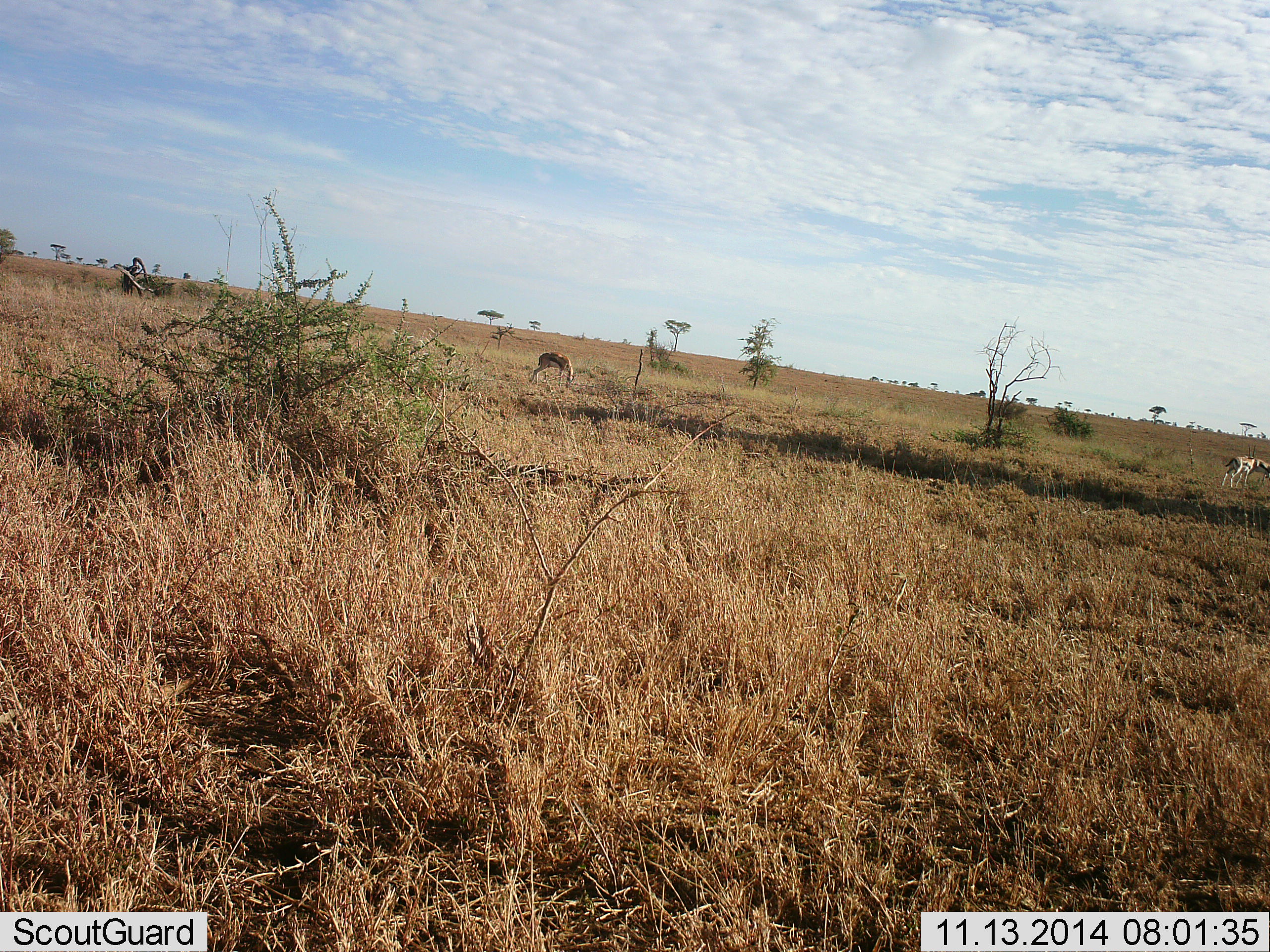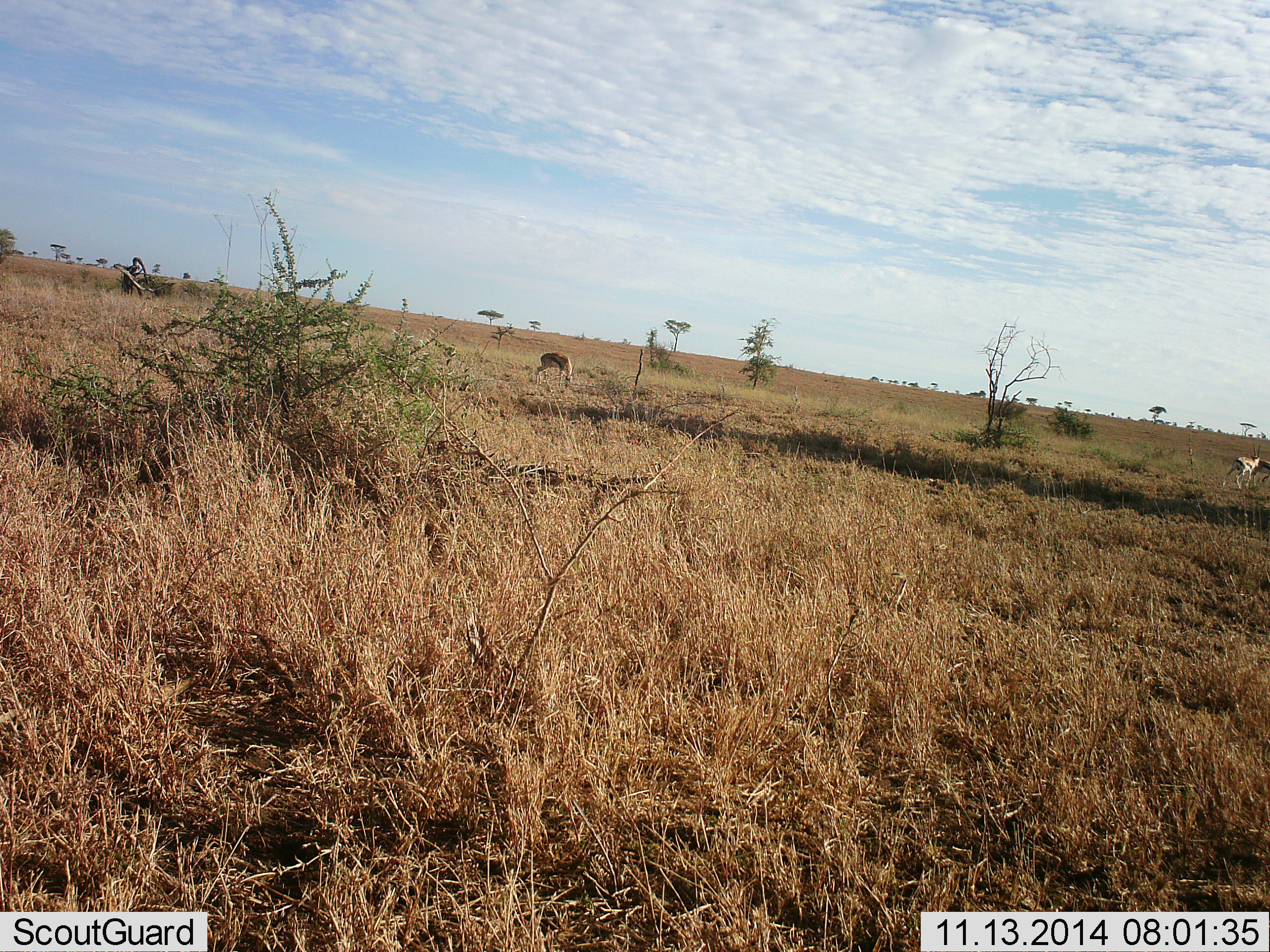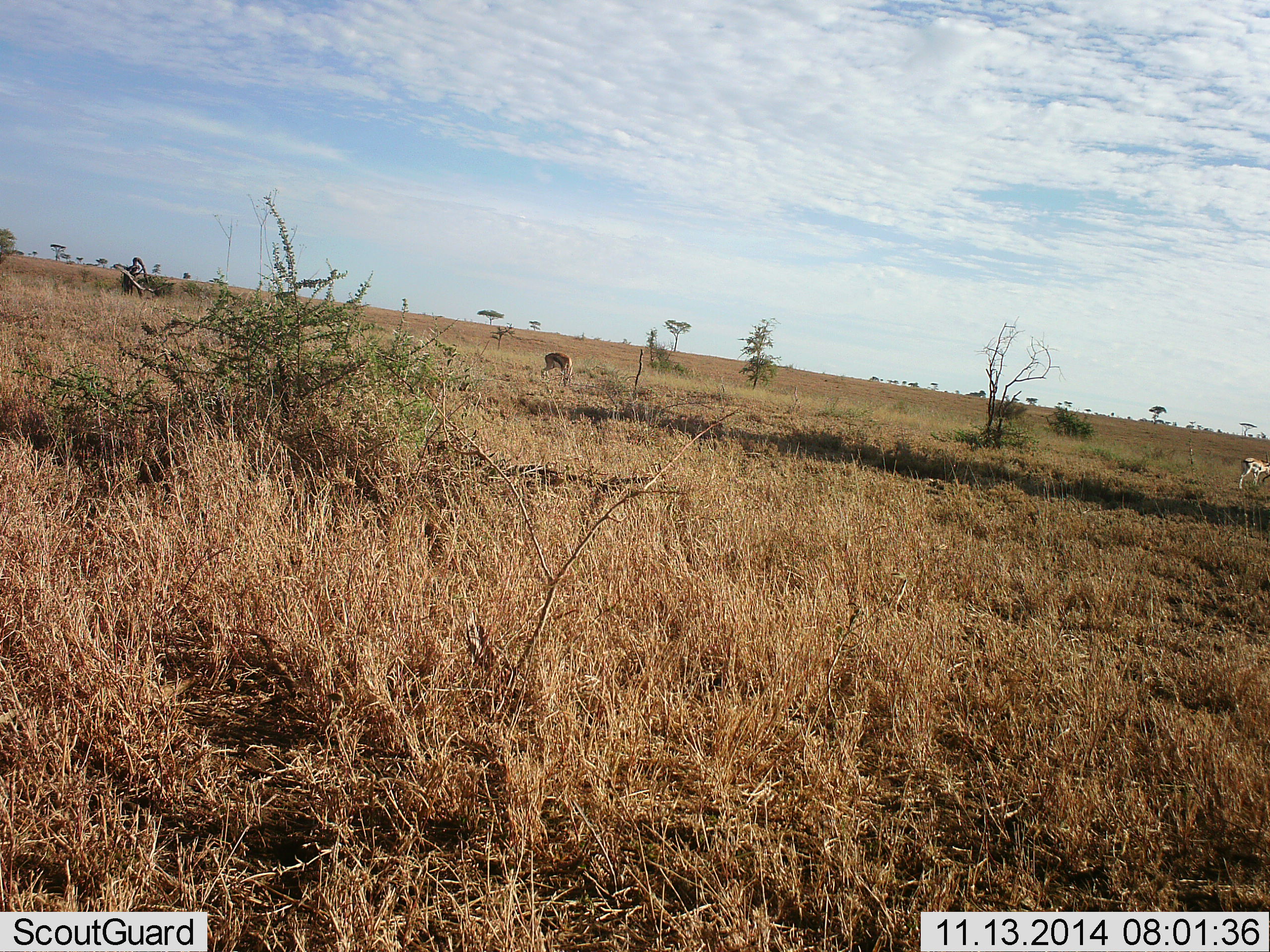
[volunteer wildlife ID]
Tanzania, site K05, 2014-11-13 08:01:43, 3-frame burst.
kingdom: Animalia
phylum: Chordata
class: Mammalia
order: Artiodactyla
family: Bovidae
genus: Eudorcas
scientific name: Eudorcas thomsonii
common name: thomson's gazelle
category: gazellethomsons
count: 2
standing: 20%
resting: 0%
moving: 40%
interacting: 0%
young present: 0%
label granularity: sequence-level